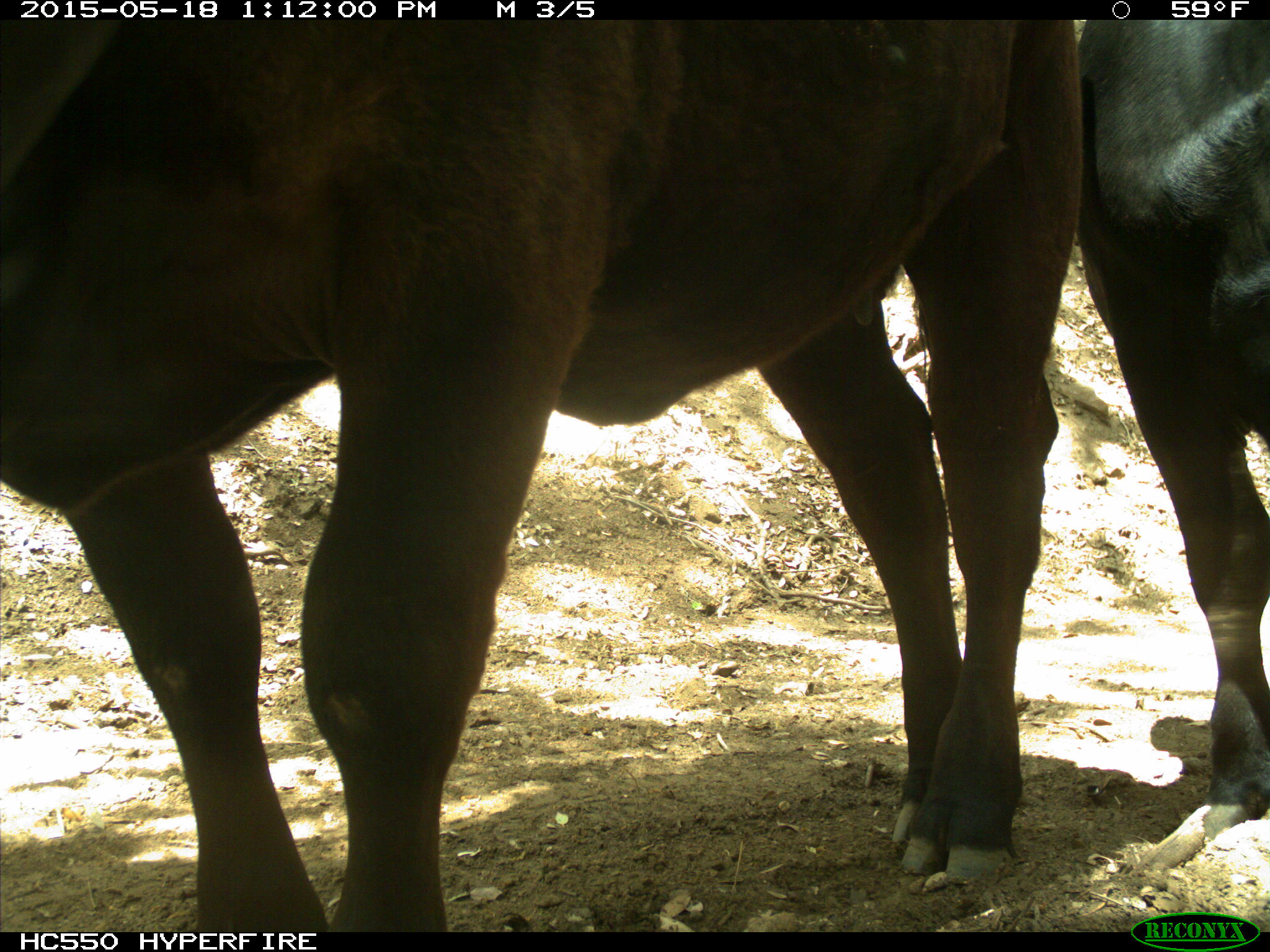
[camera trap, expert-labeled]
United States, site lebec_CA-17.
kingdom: Animalia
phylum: Chordata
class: Mammalia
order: Artiodactyla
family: Bovidae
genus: Bos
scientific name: Bos taurus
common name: domestic cow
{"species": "Bos taurus (domestic cow)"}